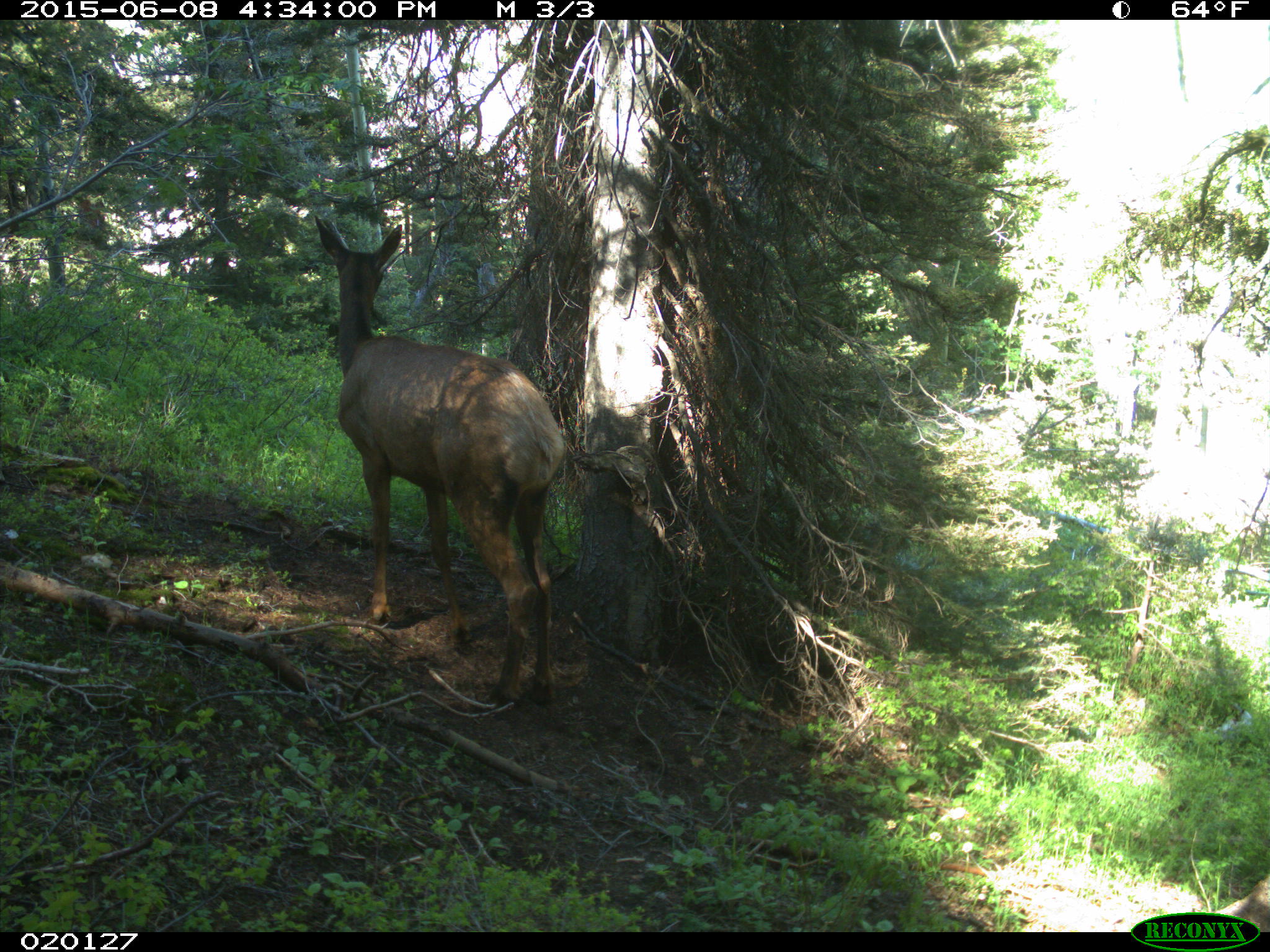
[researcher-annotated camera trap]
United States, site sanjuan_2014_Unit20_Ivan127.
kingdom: Animalia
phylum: Chordata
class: Mammalia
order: Artiodactyla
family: Cervidae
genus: Cervus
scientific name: Cervus elaphus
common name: red deer